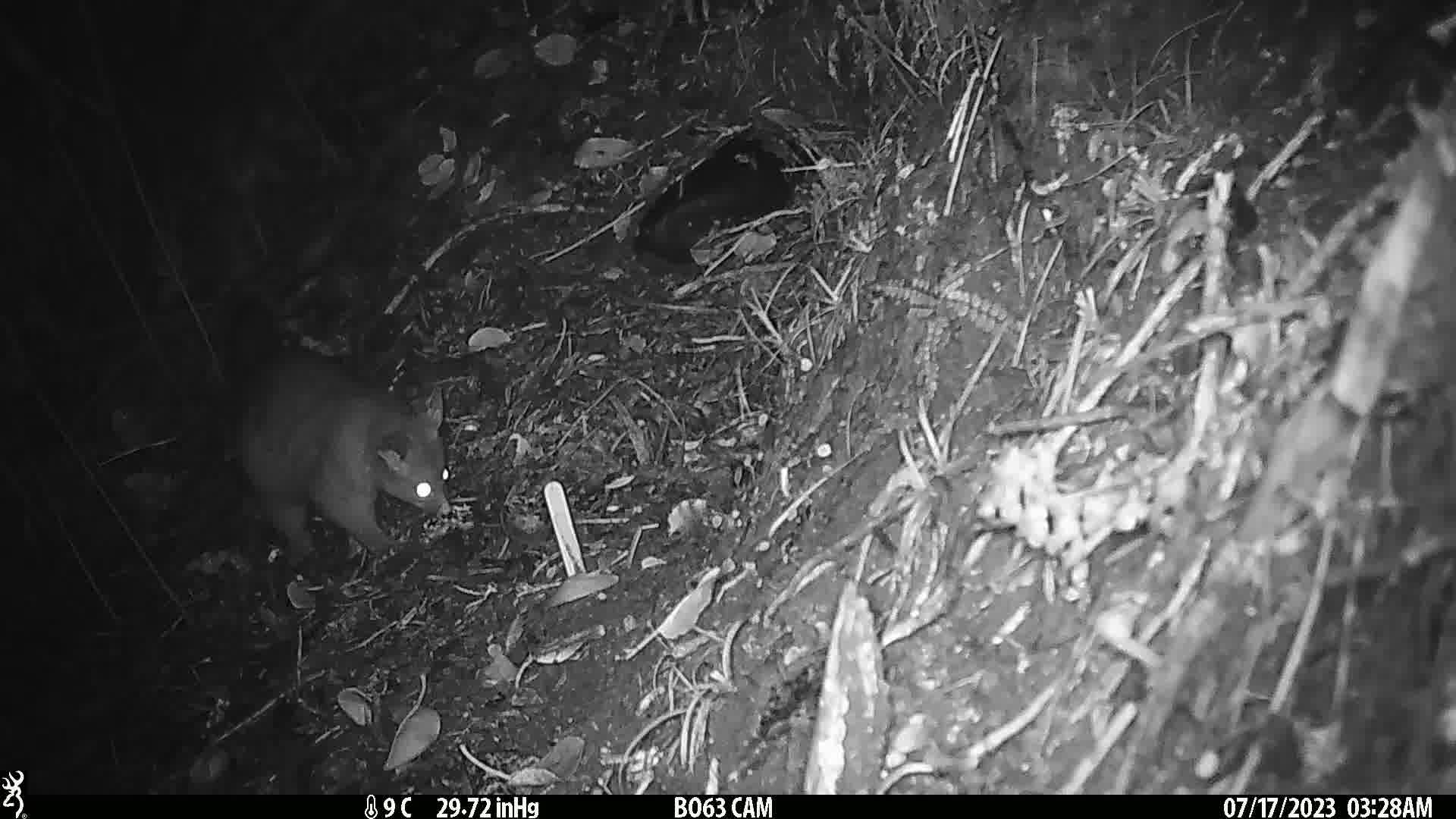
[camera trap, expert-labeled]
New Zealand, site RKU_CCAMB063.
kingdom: Animalia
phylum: Chordata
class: Mammalia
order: Diprotodontia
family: Phalangeridae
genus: Trichosurus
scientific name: Trichosurus vulpecula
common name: common brushtail possum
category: possum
Possum (common brushtail possum) (Trichosurus vulpecula).